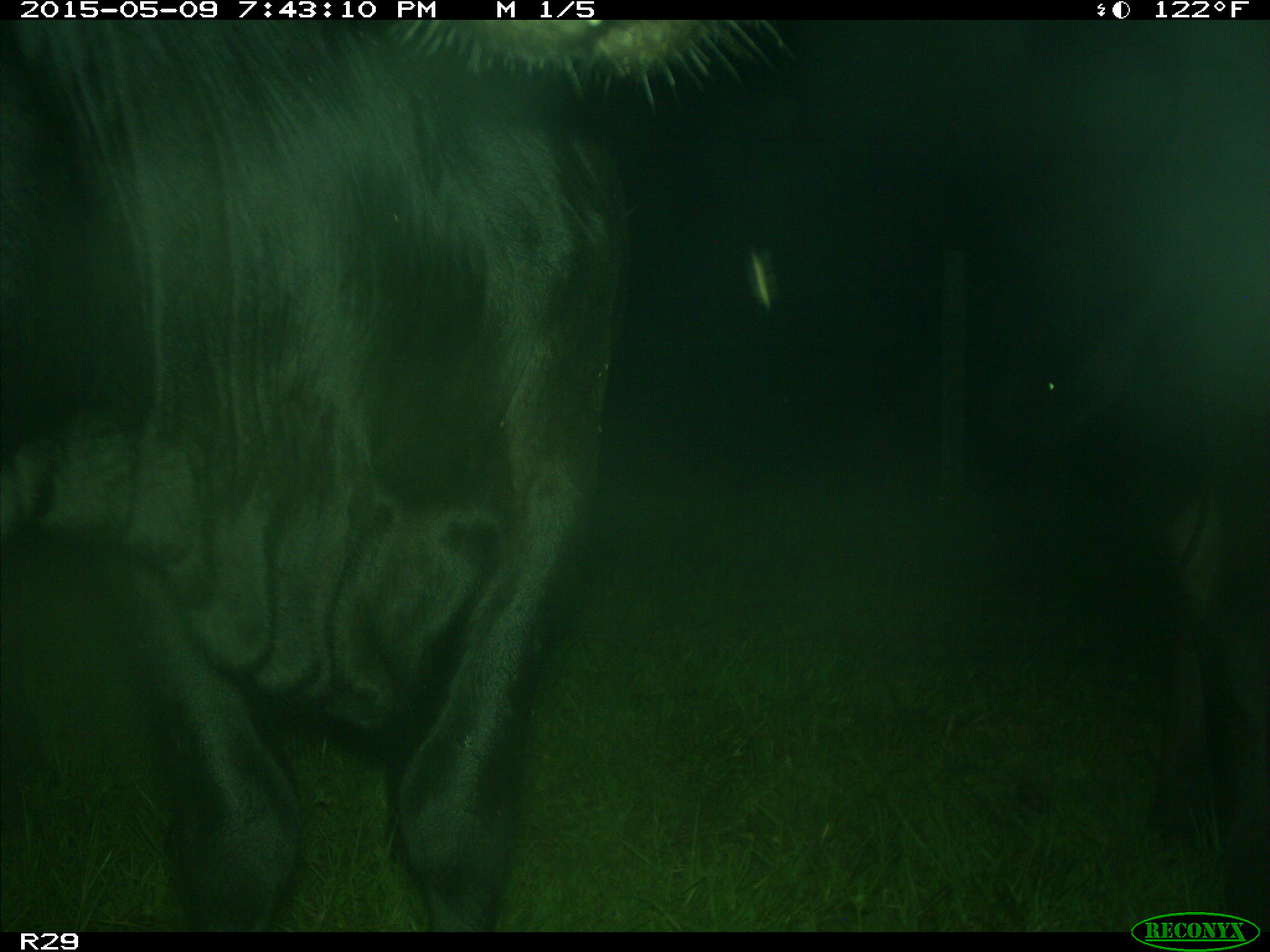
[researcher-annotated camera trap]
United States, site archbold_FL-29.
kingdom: Animalia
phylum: Chordata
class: Mammalia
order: Artiodactyla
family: Bovidae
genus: Bos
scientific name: Bos taurus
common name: domestic cow